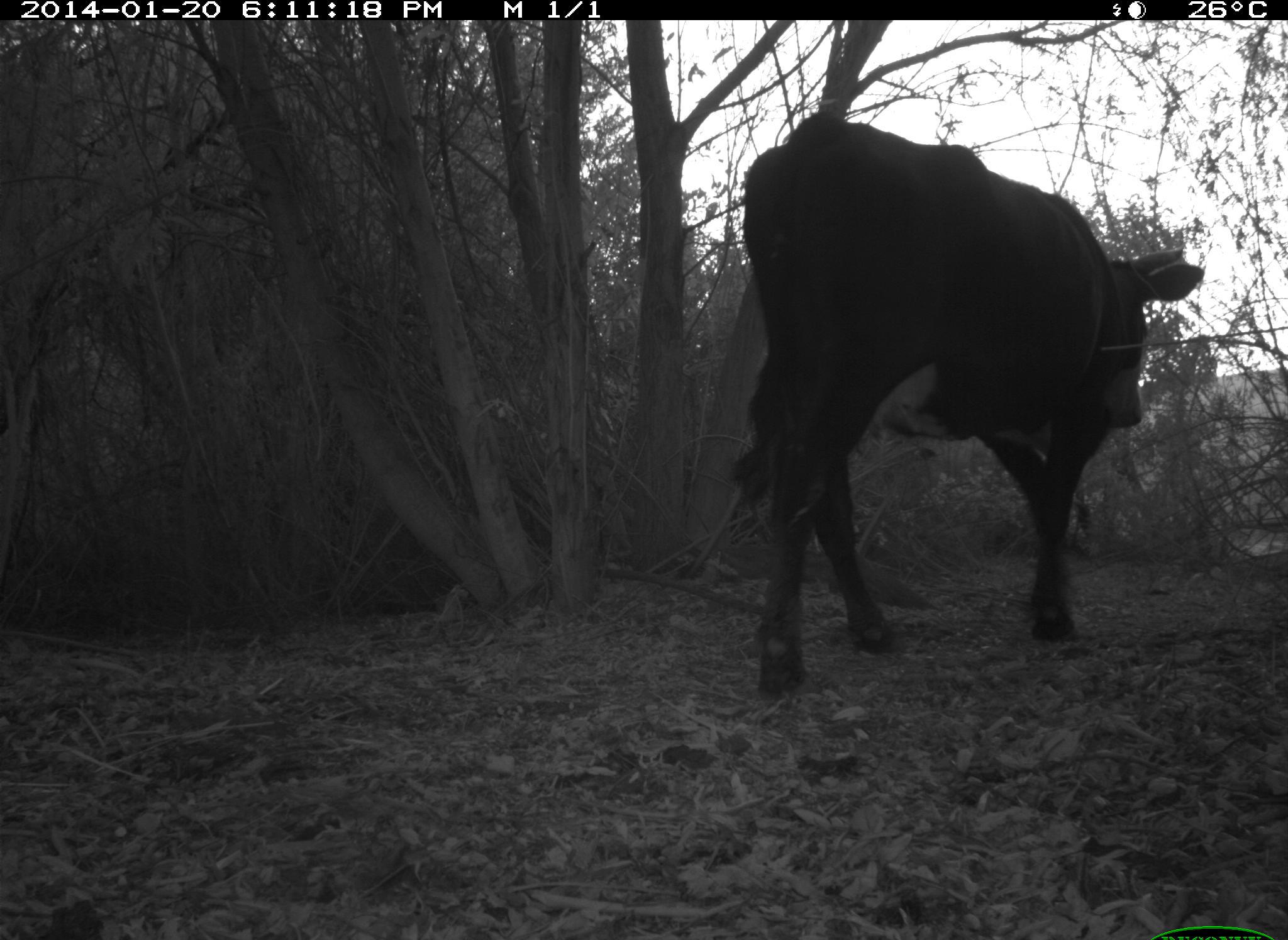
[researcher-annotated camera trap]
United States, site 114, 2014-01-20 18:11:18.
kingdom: Animalia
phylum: Chordata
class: Mammalia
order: Artiodactyla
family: Bovidae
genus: Bos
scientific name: Bos taurus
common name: cow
Cow (Bos taurus).